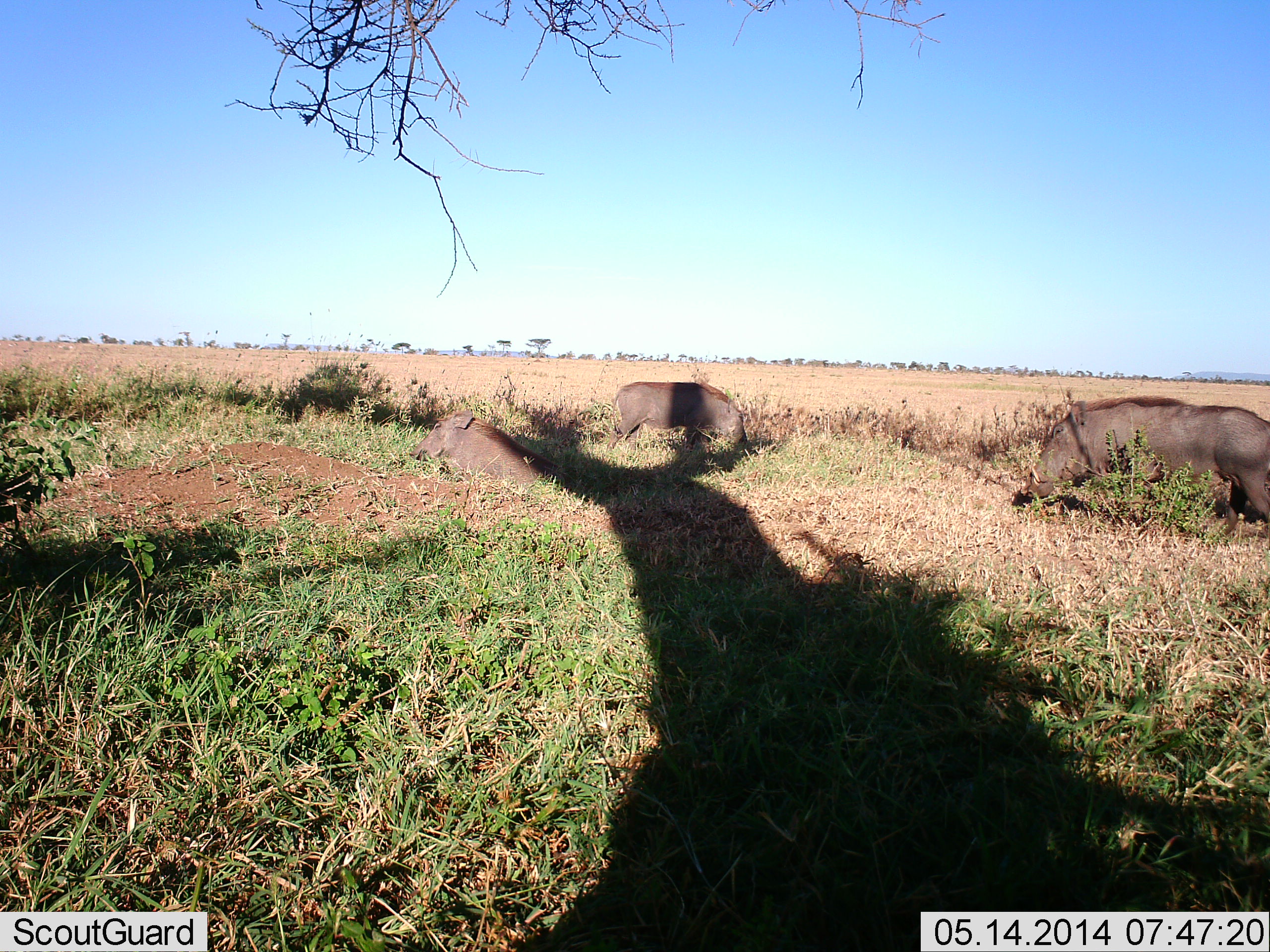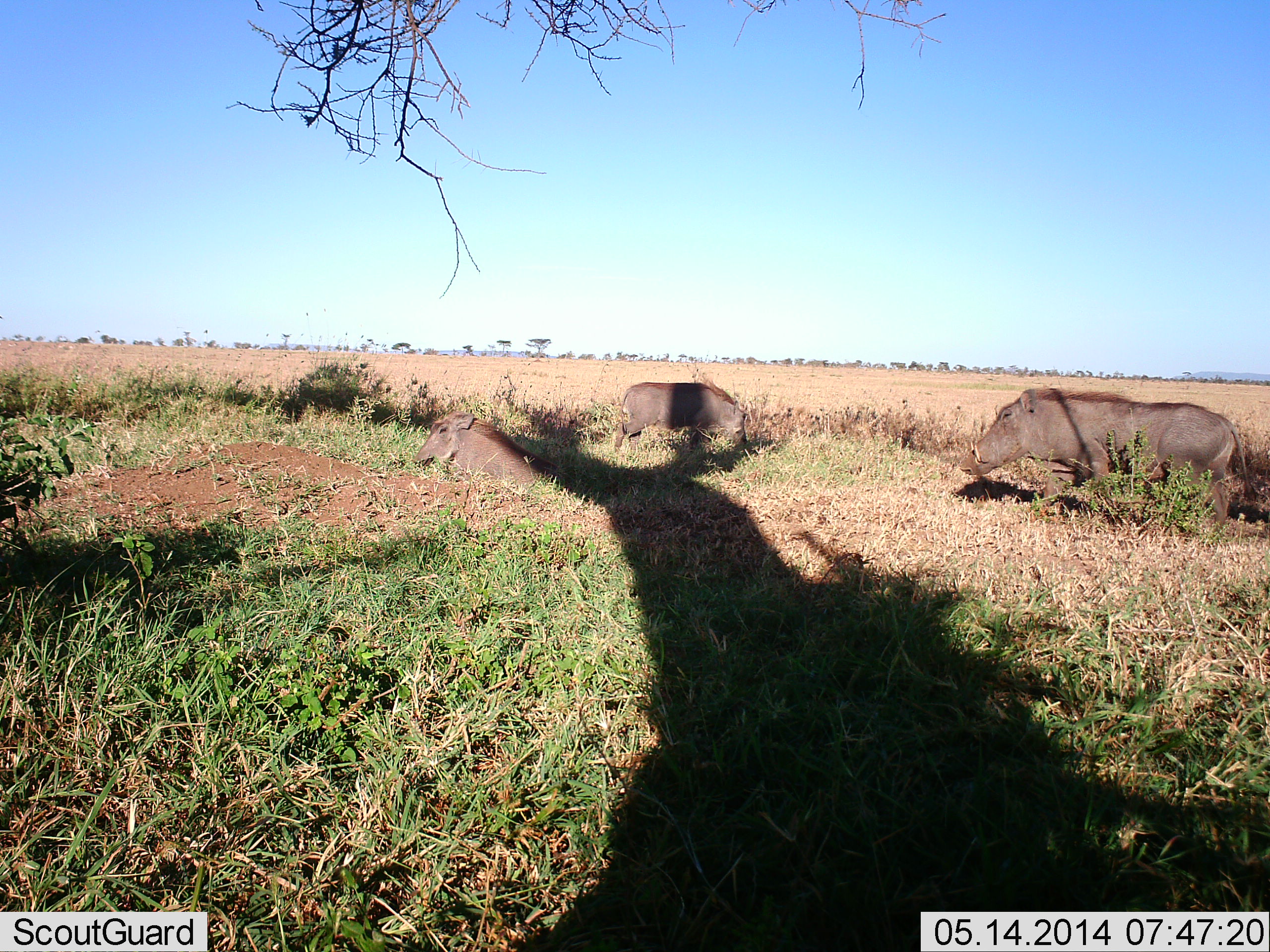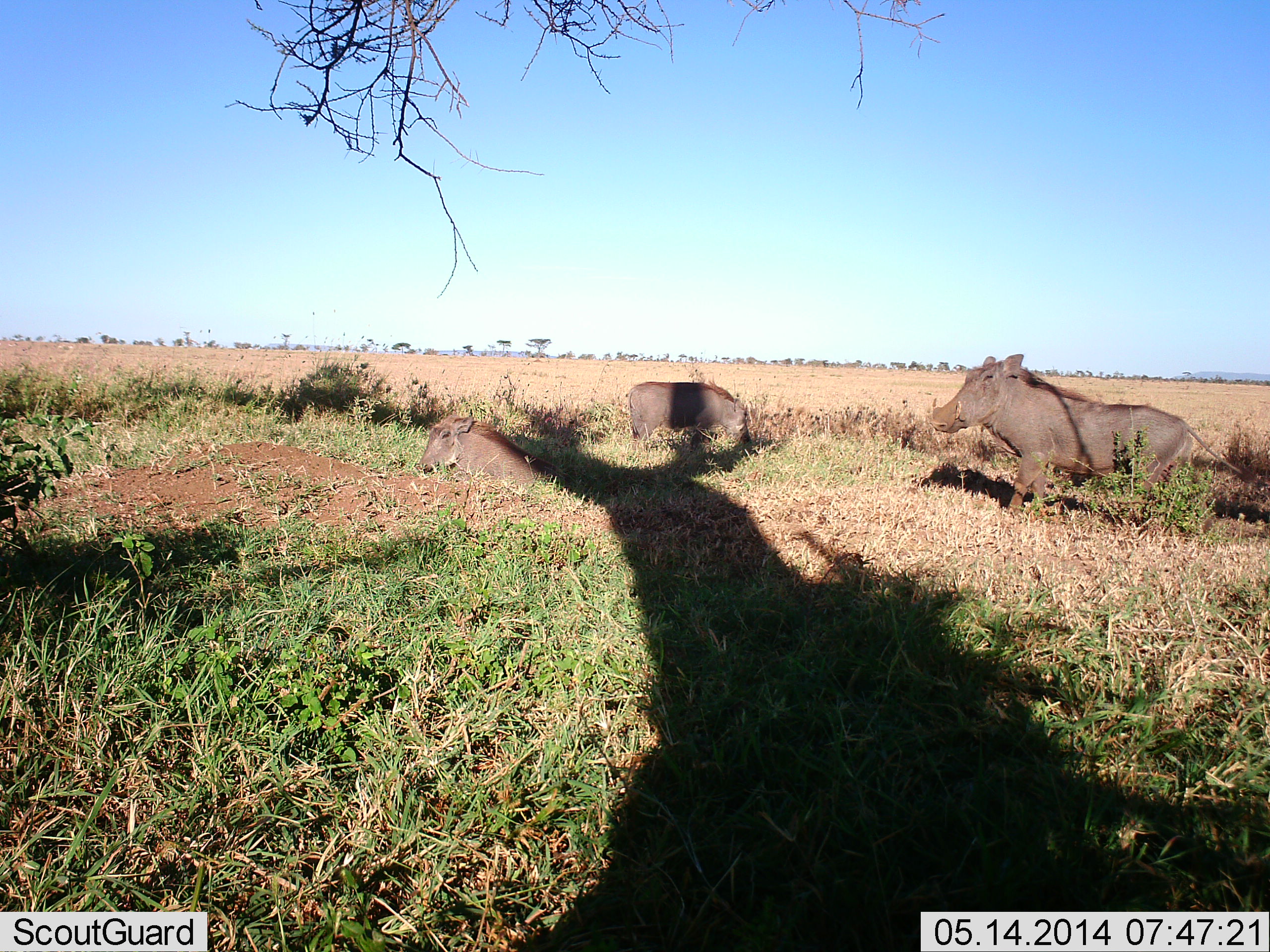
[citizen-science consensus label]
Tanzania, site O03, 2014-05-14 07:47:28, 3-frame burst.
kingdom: Animalia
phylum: Chordata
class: Mammalia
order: Artiodactyla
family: Suidae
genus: Phacochoerus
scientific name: Phacochoerus africanus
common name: warthog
Warthog (Phacochoerus africanus), count 3. Behavior (volunteer vote fractions): standing 40%, resting 80%, moving 70%, interacting 0%. Young present (vote fraction): 0%. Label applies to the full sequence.